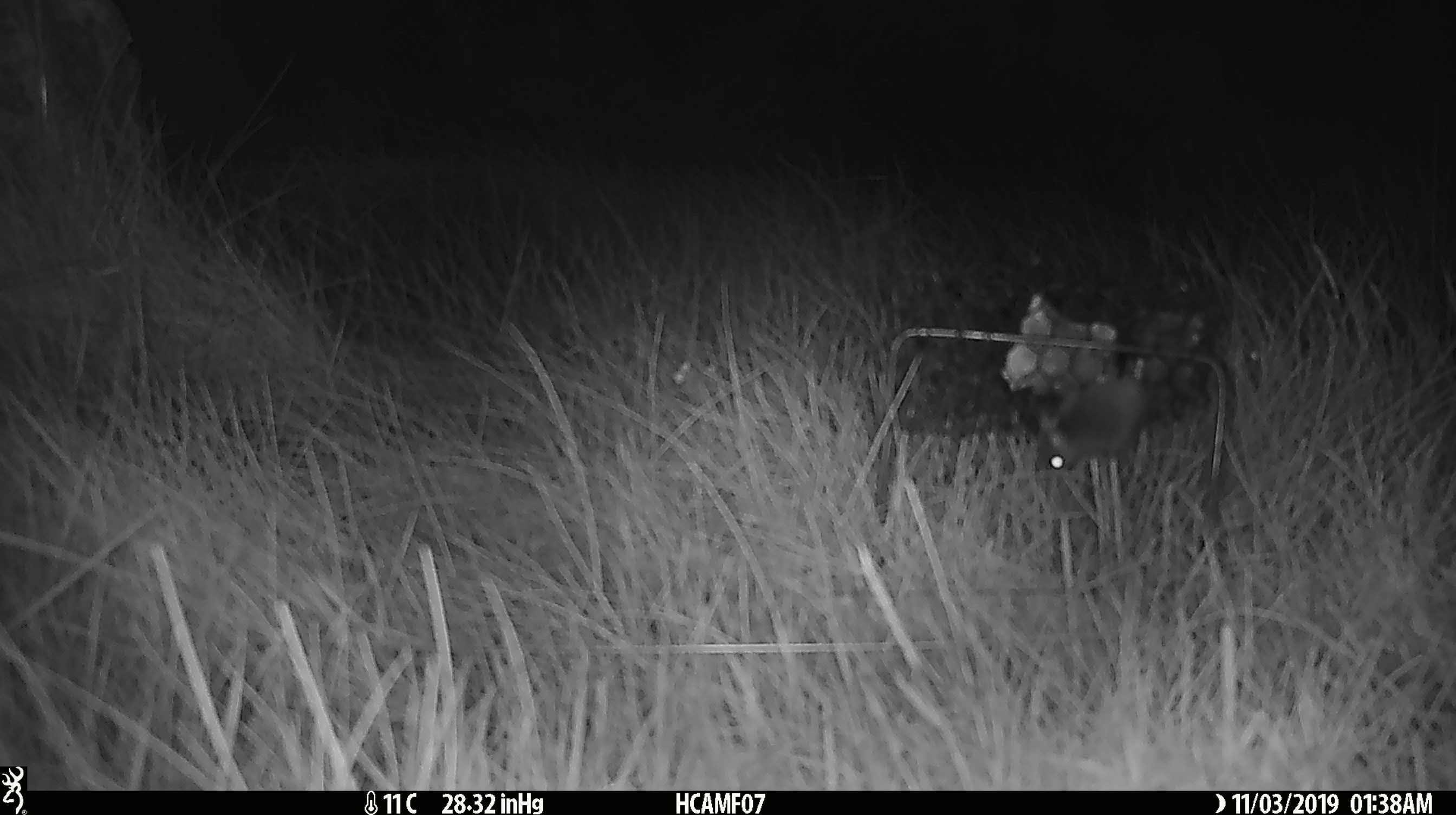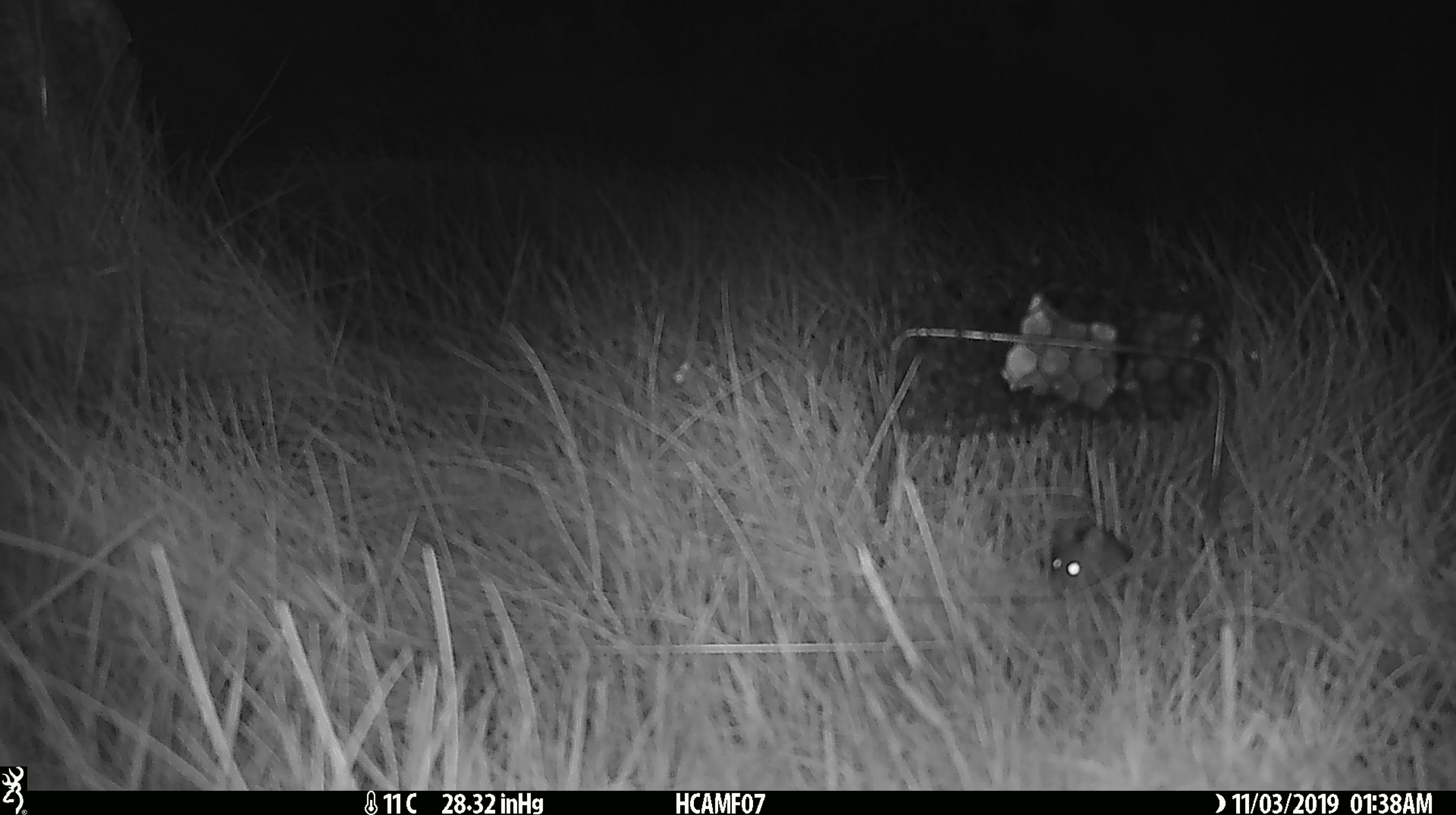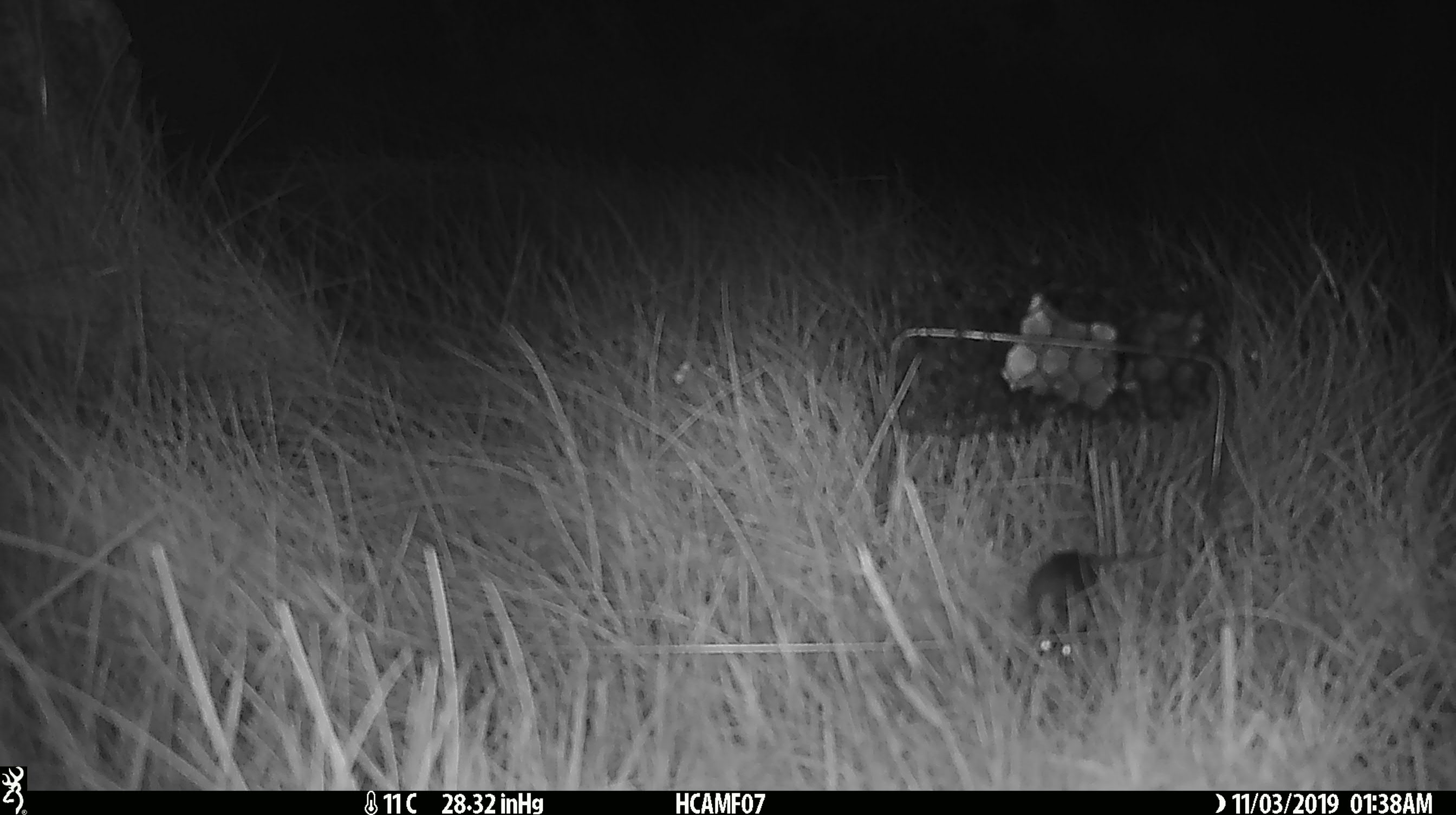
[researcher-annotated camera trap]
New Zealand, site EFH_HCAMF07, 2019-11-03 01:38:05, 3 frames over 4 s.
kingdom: Animalia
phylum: Chordata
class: Mammalia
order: Rodentia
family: Muridae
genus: Mus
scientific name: Mus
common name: mouse